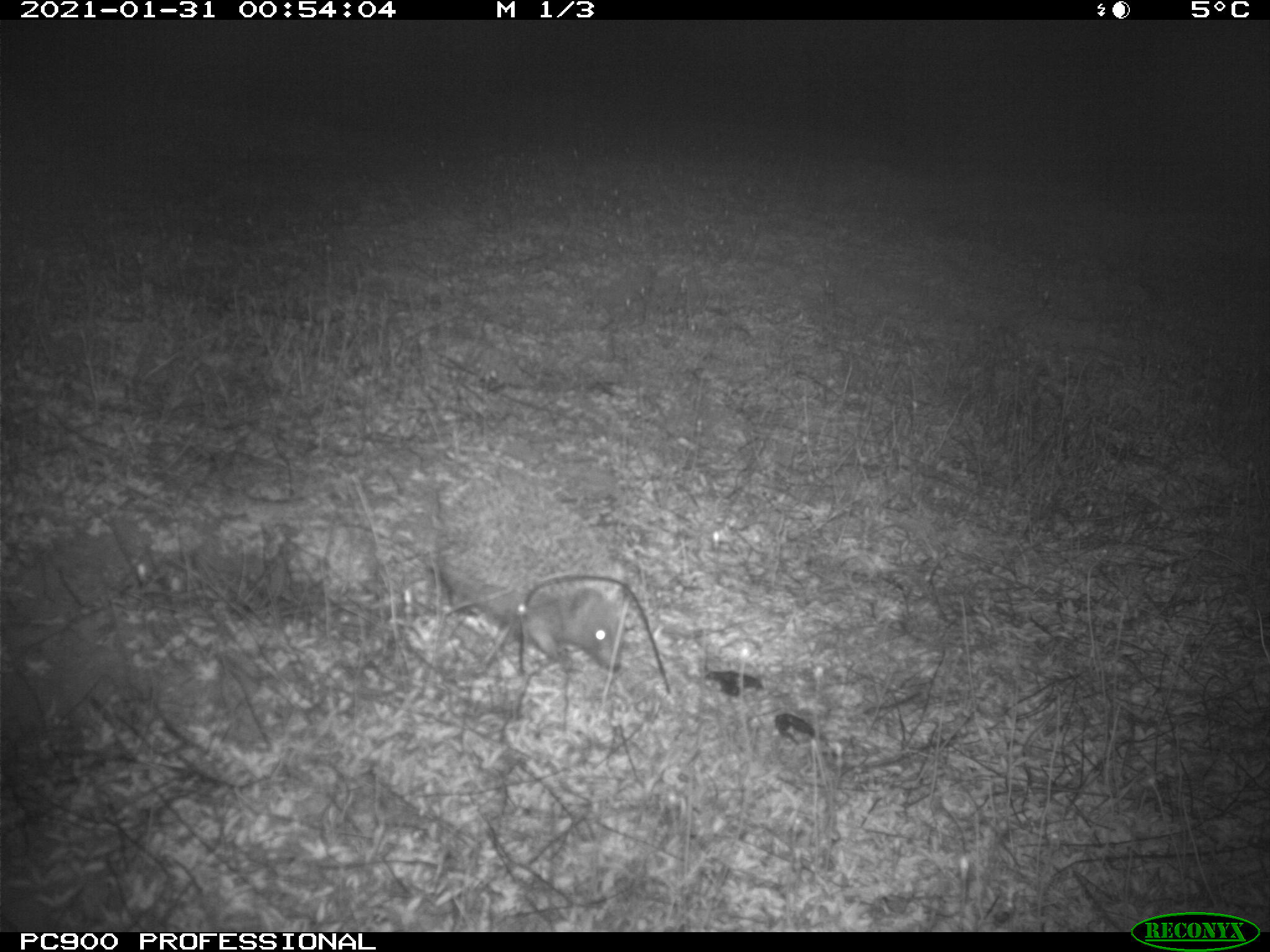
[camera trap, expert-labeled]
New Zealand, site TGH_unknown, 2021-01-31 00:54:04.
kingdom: Animalia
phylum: Chordata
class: Mammalia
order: Eulipotyphla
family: Erinaceidae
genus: Erinaceus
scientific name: Erinaceus europaeus europaeus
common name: european hedgehog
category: hedgehog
Hedgehog (european hedgehog) (Erinaceus europaeus europaeus).